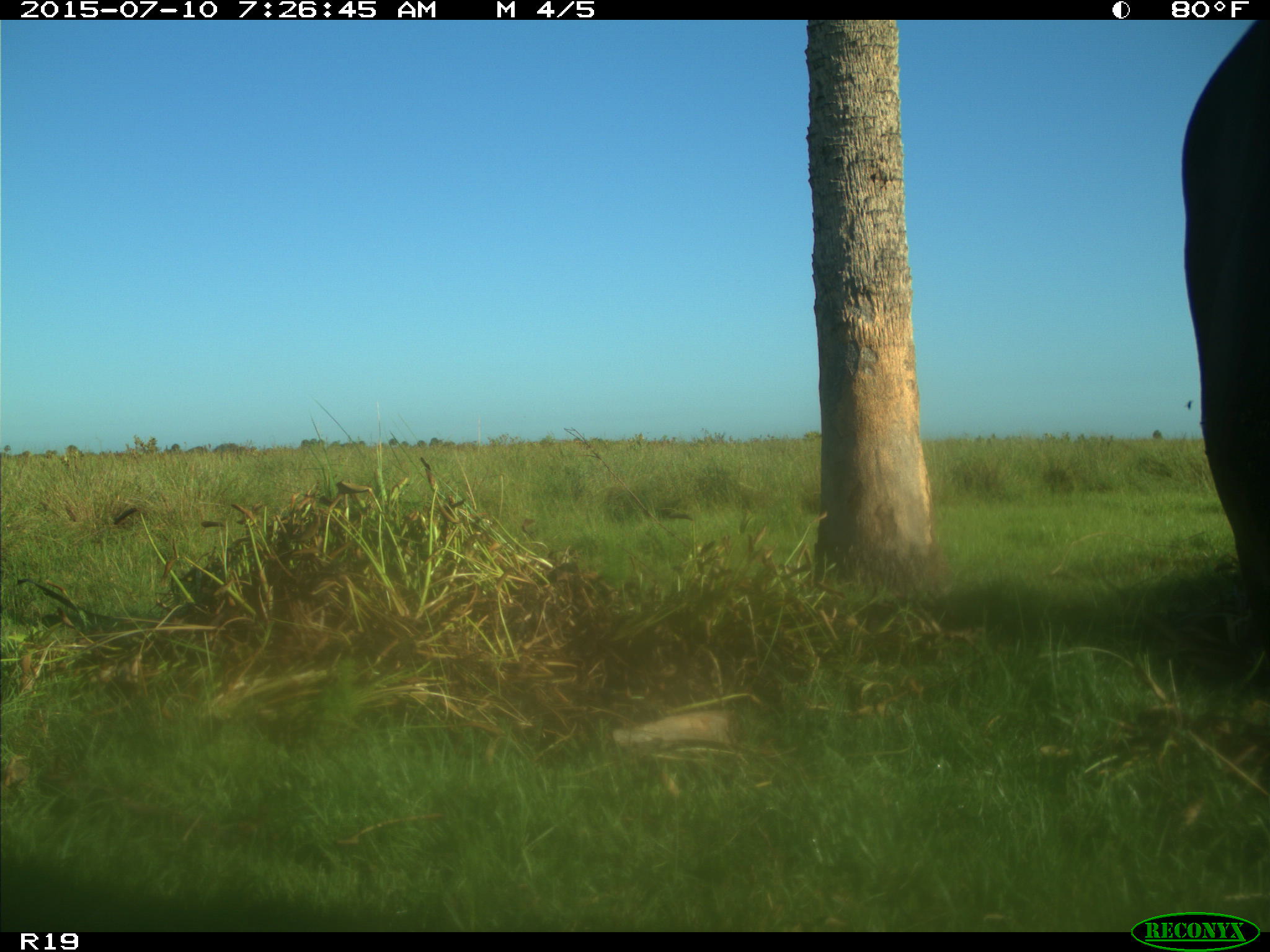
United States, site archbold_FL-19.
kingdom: Animalia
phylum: Chordata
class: Mammalia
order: Artiodactyla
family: Bovidae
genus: Bos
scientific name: Bos taurus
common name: domestic cow